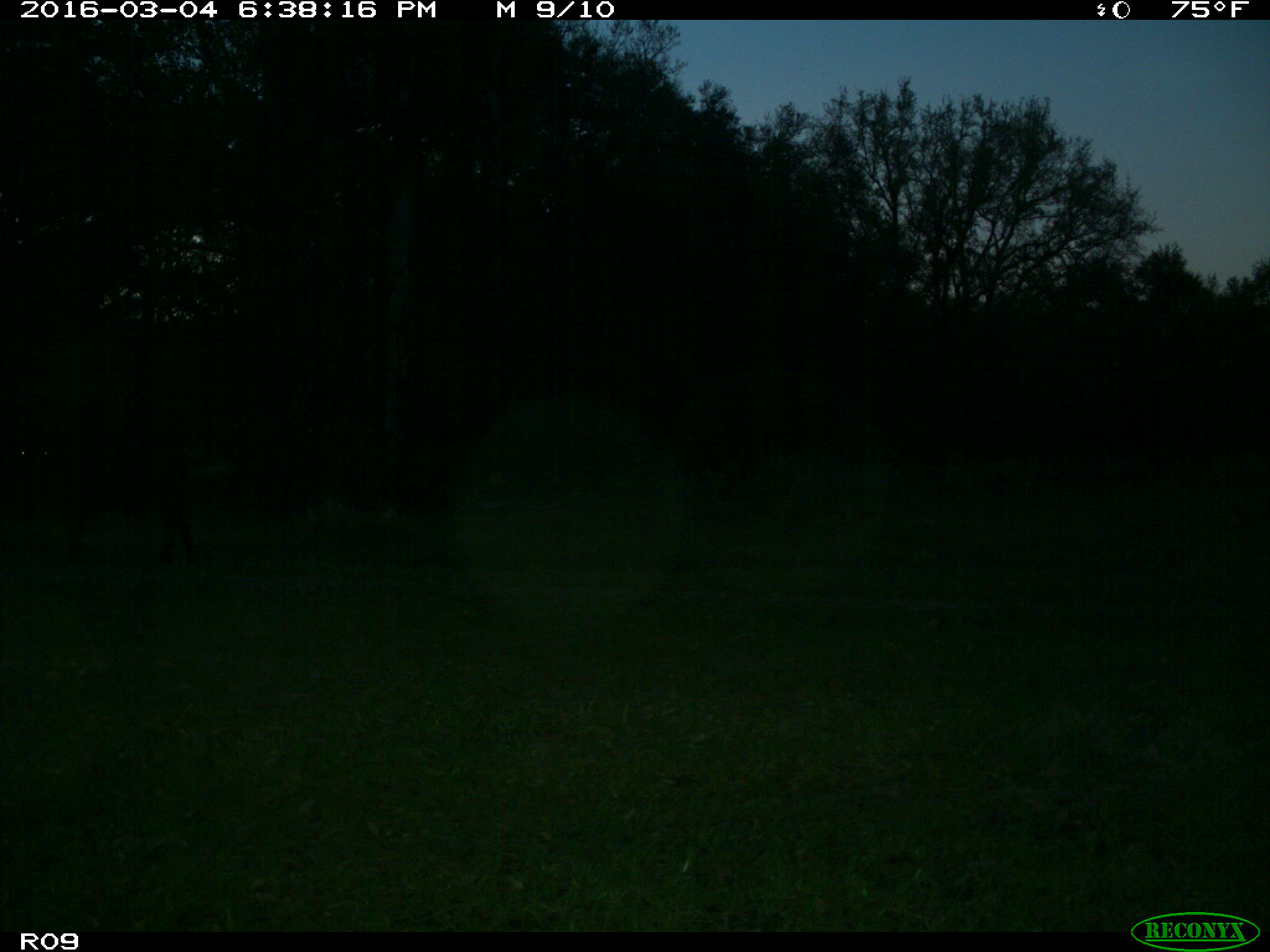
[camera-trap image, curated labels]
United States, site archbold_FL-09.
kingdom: Animalia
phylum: Chordata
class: Mammalia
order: Artiodactyla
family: Bovidae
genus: Bos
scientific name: Bos taurus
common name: domestic cow